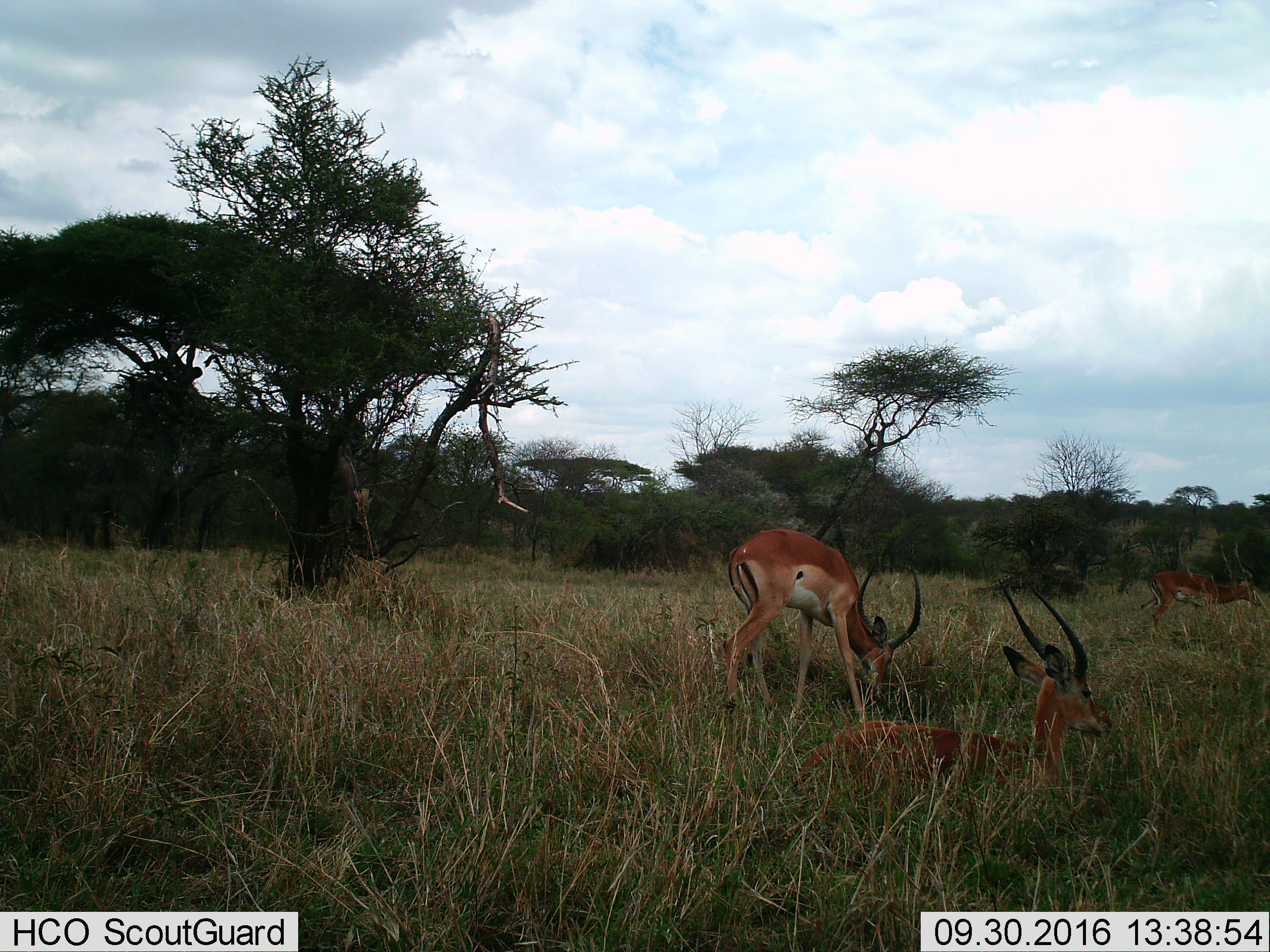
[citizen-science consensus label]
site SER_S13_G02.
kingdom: Animalia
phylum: Chordata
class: Mammalia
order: Artiodactyla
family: Bovidae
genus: Aepyceros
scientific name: Aepyceros melampus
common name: impala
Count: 3.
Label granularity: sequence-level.